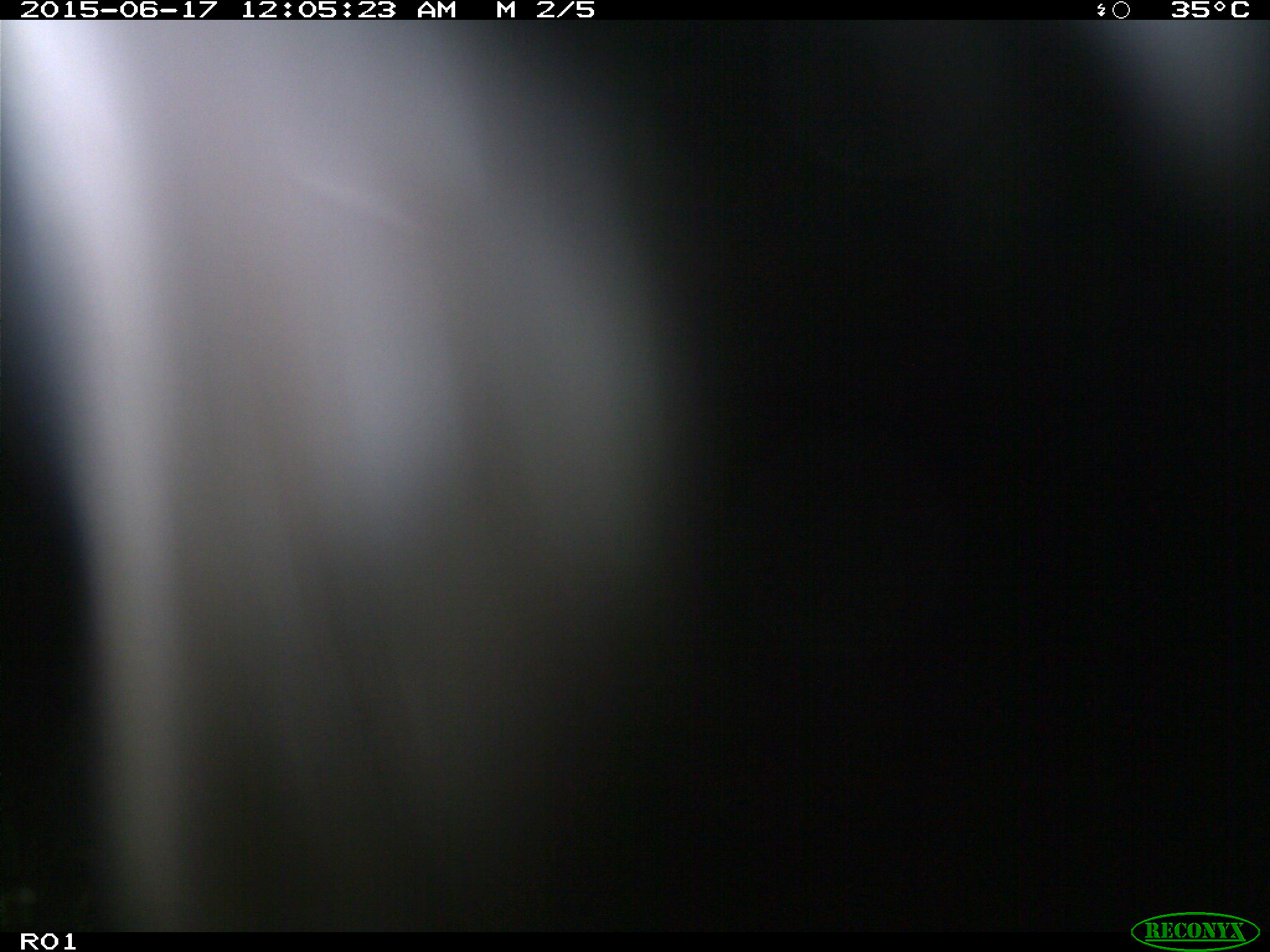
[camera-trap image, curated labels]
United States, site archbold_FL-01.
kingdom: Animalia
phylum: Chordata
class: Mammalia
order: Artiodactyla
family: Bovidae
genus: Bos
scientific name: Bos taurus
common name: domestic cow